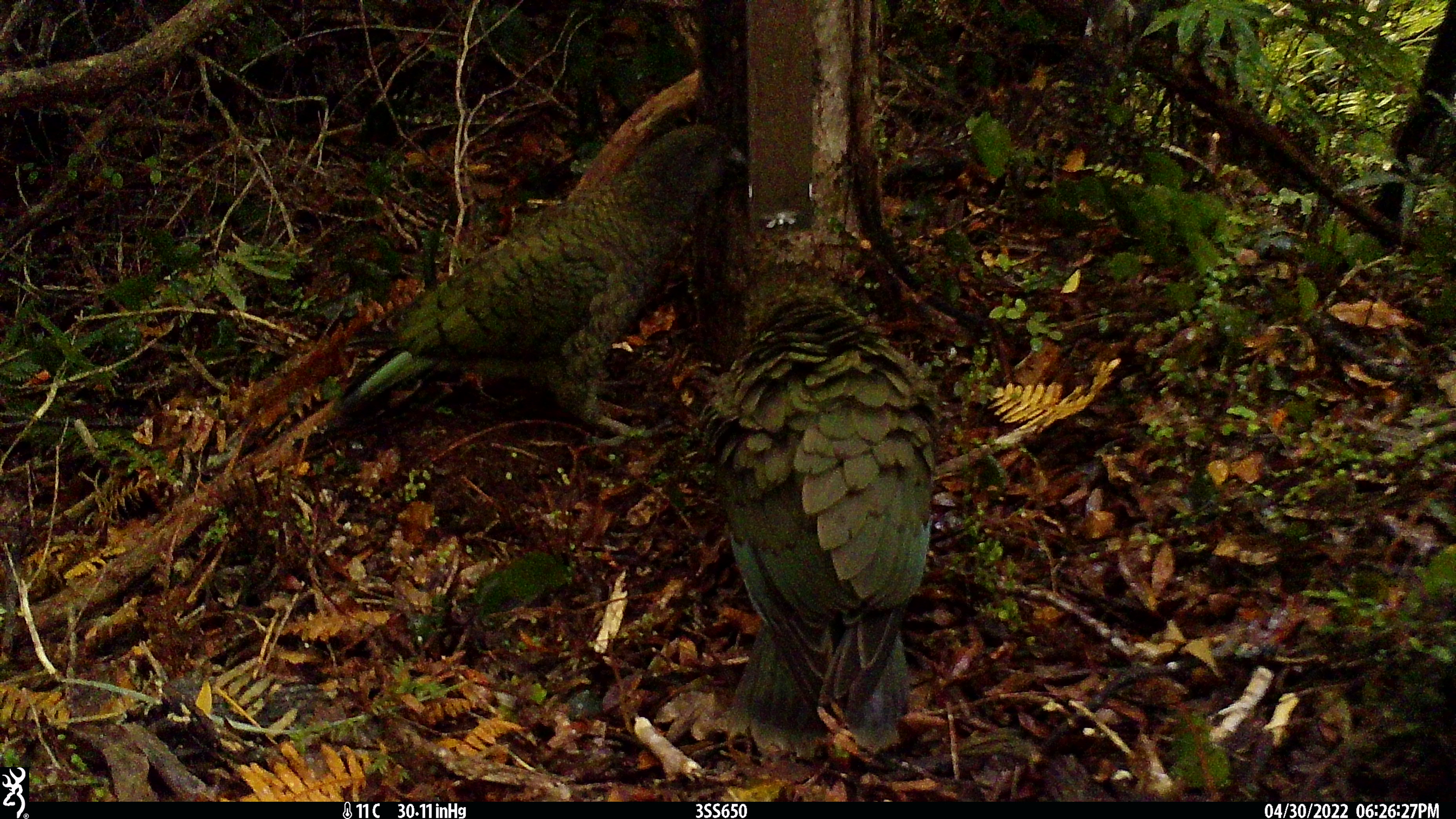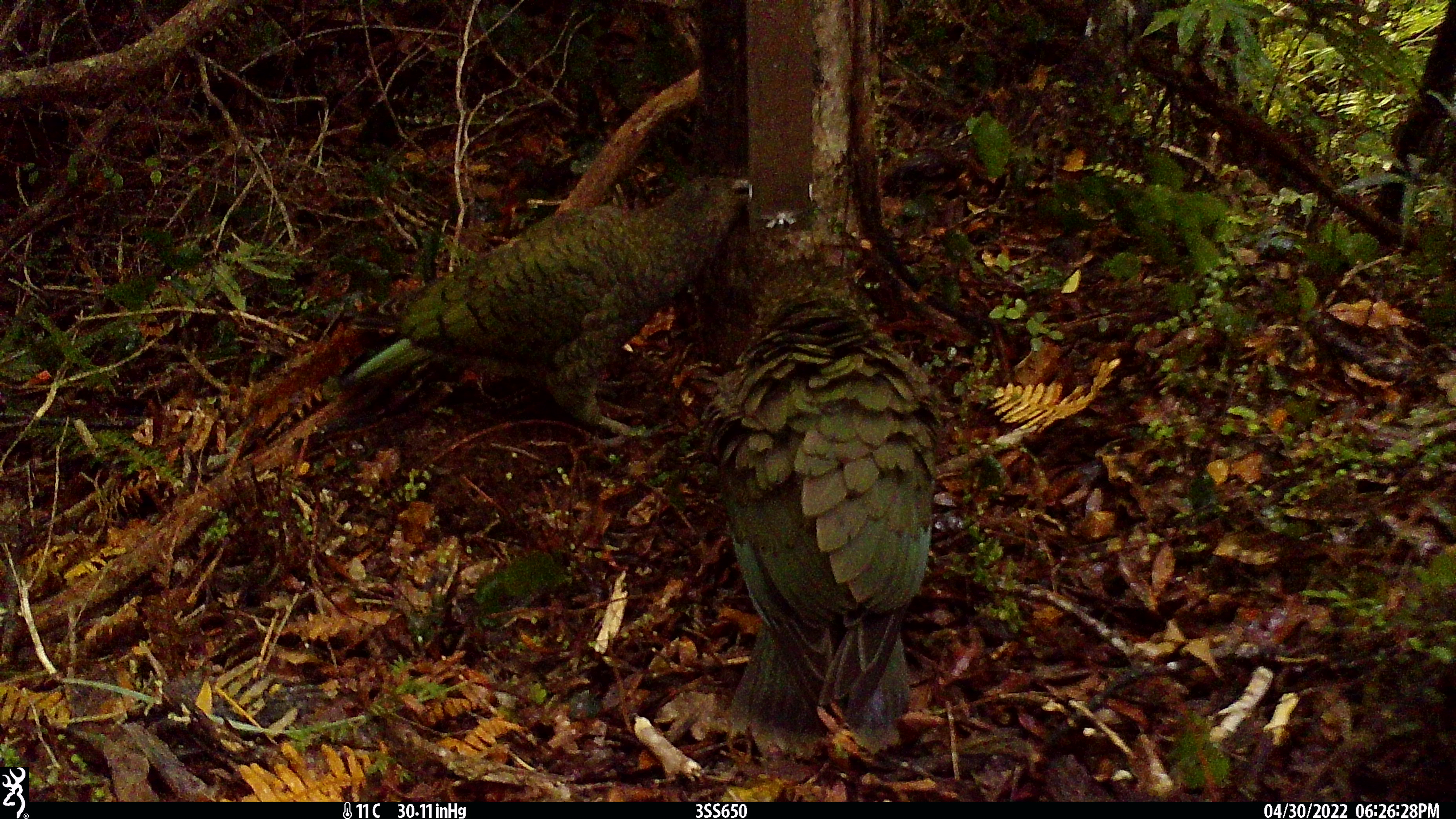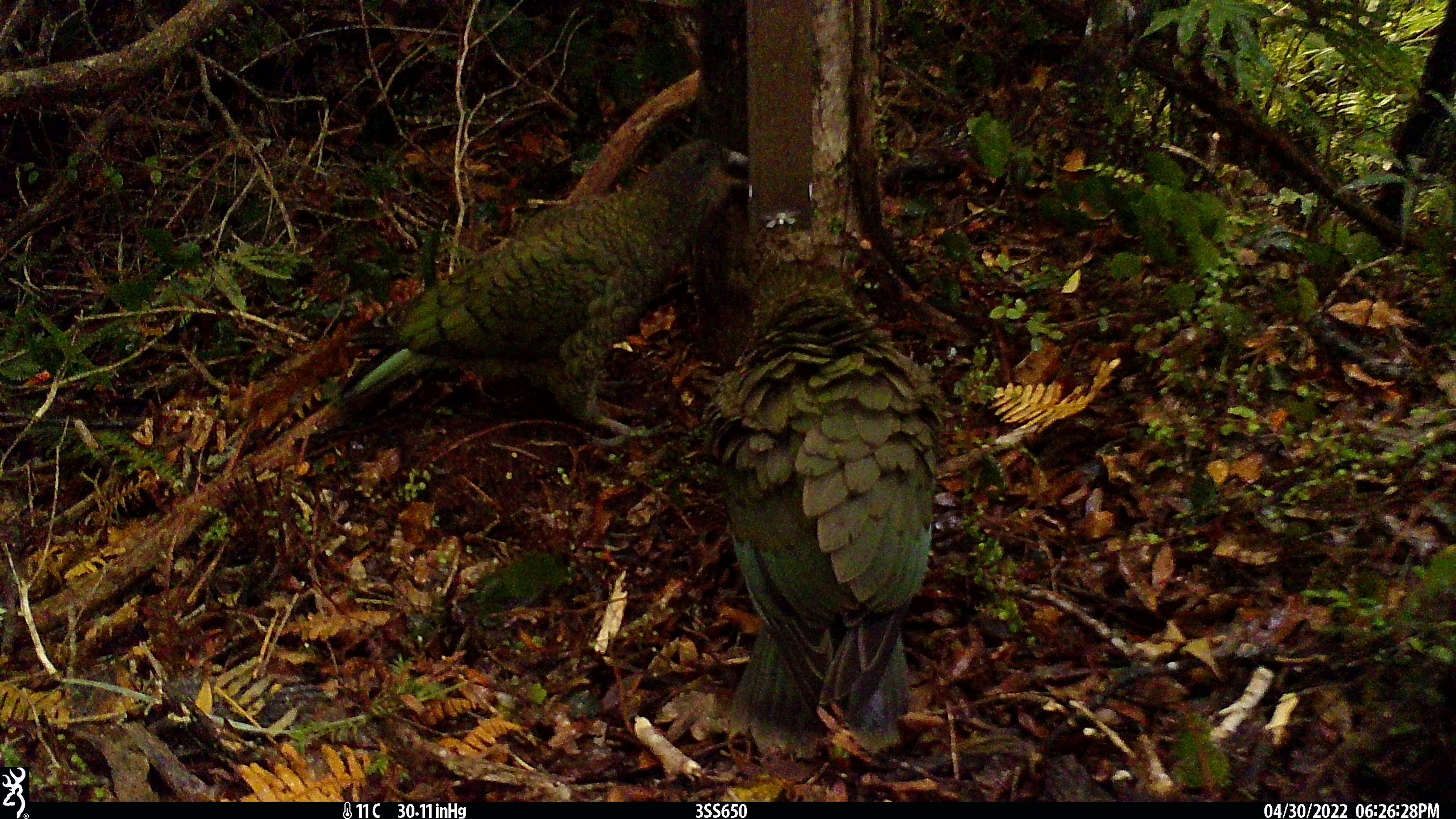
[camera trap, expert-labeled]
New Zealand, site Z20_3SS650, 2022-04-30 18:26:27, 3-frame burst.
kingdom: Animalia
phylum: Chordata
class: Aves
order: Psittaciformes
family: Strigopidae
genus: Nestor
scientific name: Nestor notabilis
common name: kea